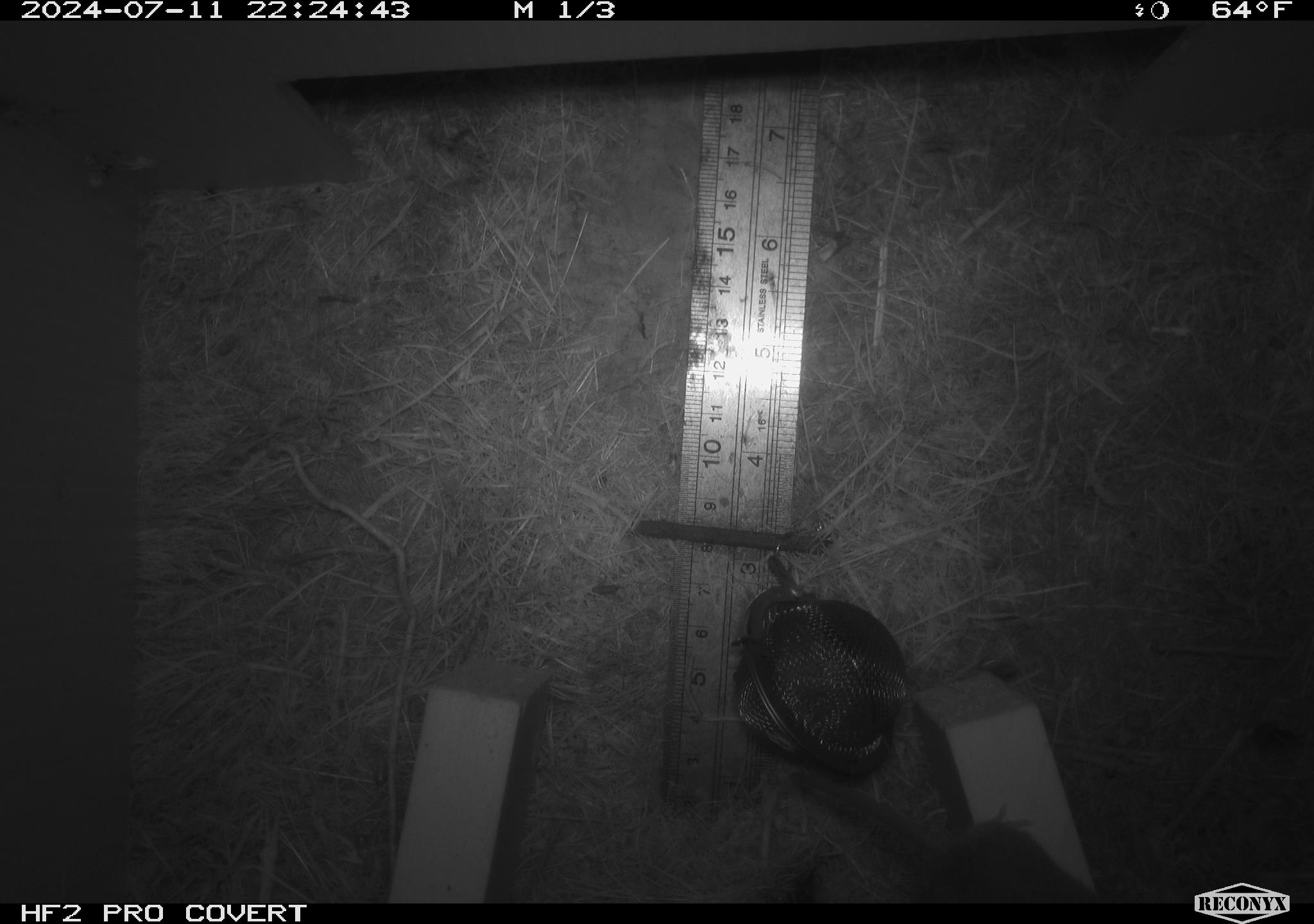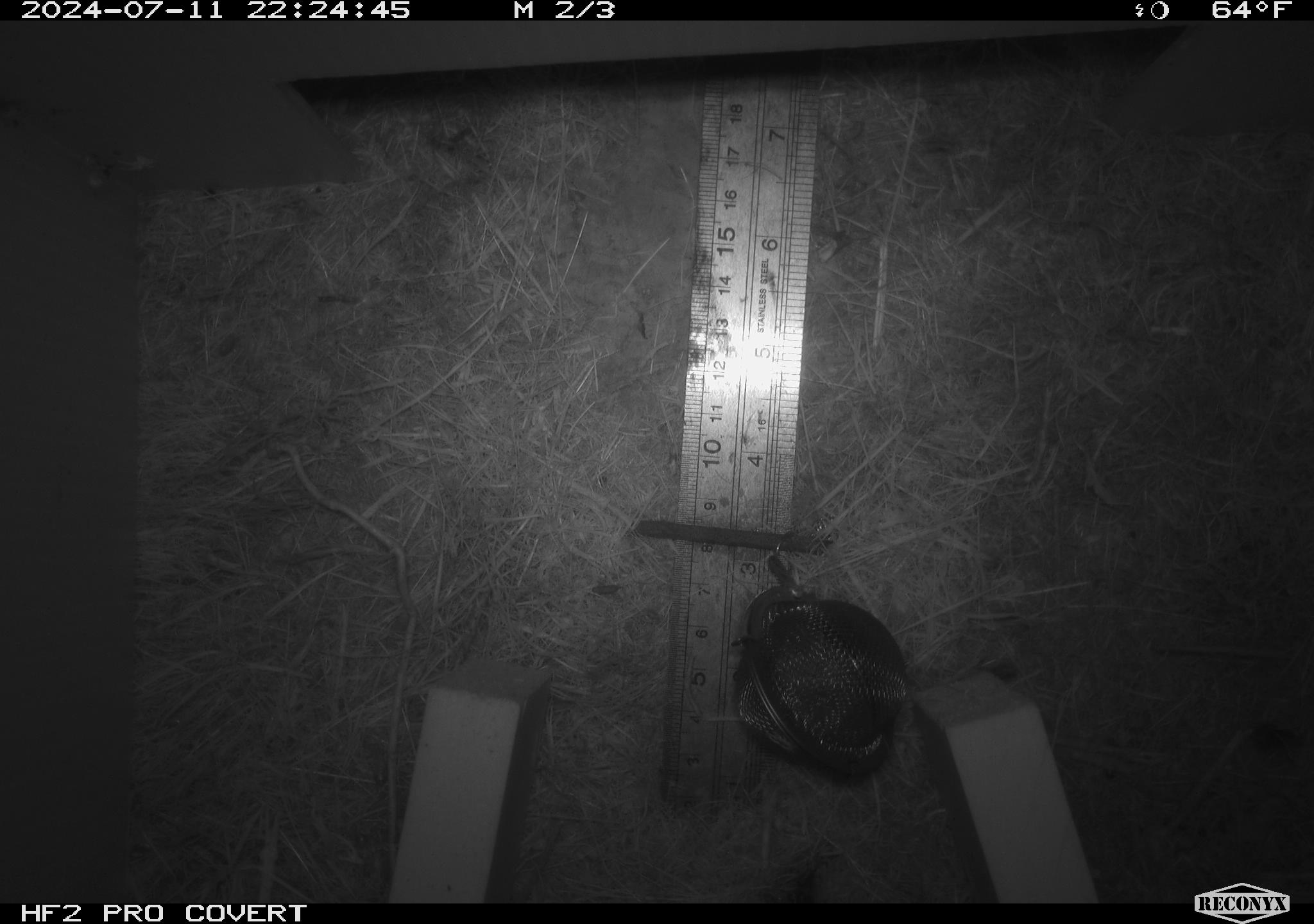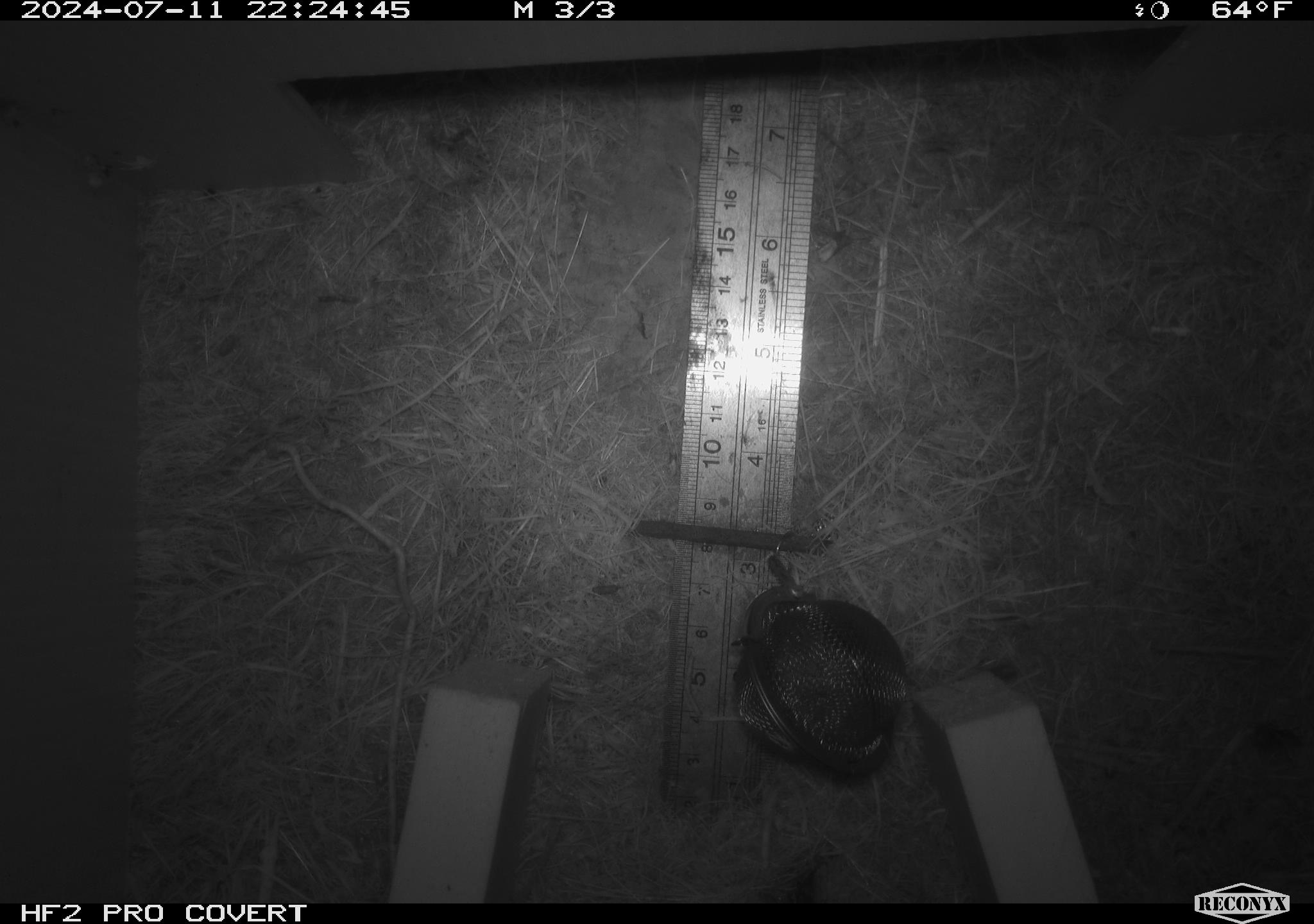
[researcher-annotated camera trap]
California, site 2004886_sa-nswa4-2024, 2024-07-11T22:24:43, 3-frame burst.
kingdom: Animalia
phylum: Chordata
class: Mammalia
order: Rodentia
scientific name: Rodentia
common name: mouse species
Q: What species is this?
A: Mouse species (Rodentia).